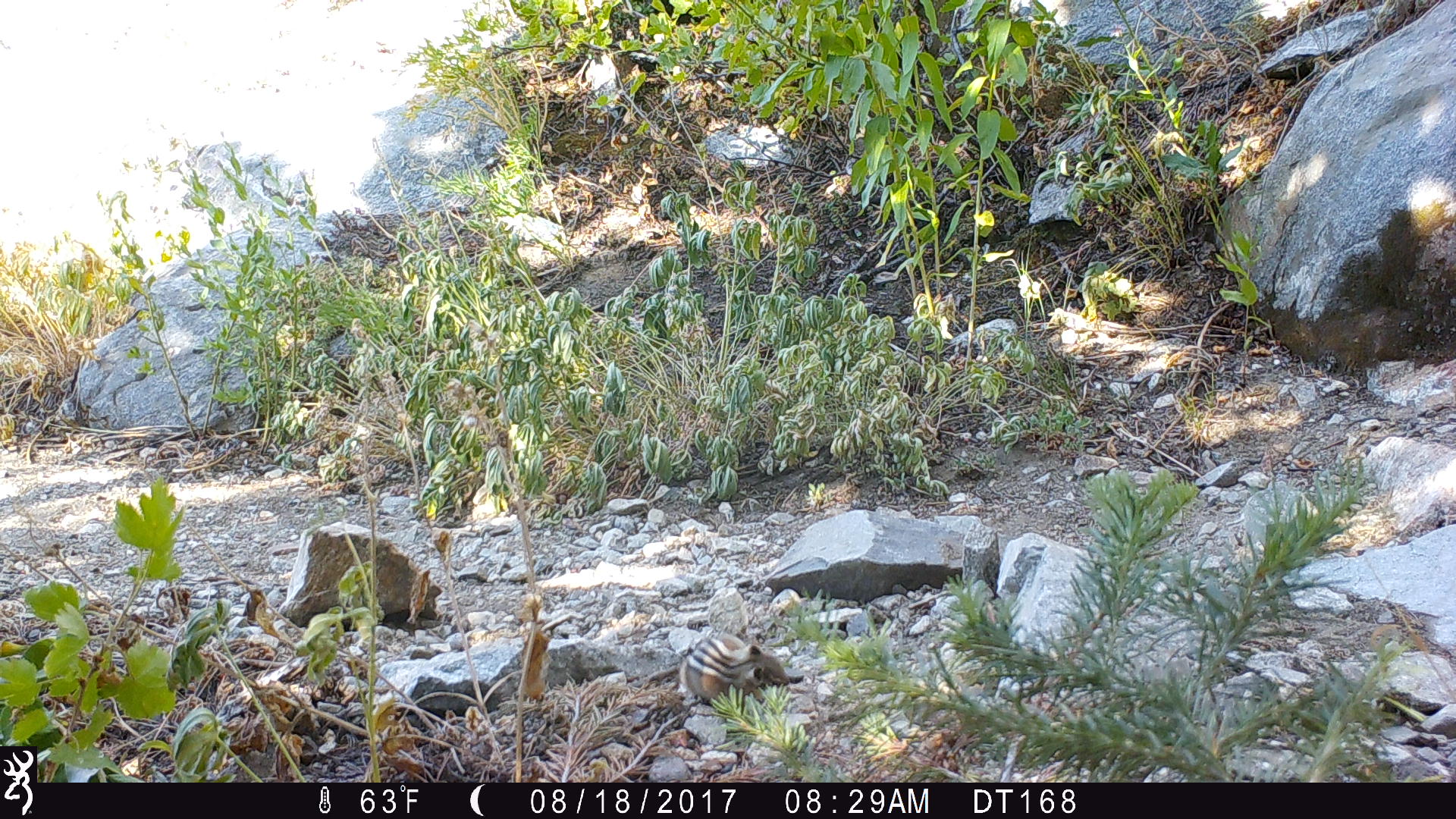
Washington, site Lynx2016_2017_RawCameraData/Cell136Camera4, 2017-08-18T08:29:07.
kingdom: Animalia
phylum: Chordata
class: Mammalia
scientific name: Mammalia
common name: small mammal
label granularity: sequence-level